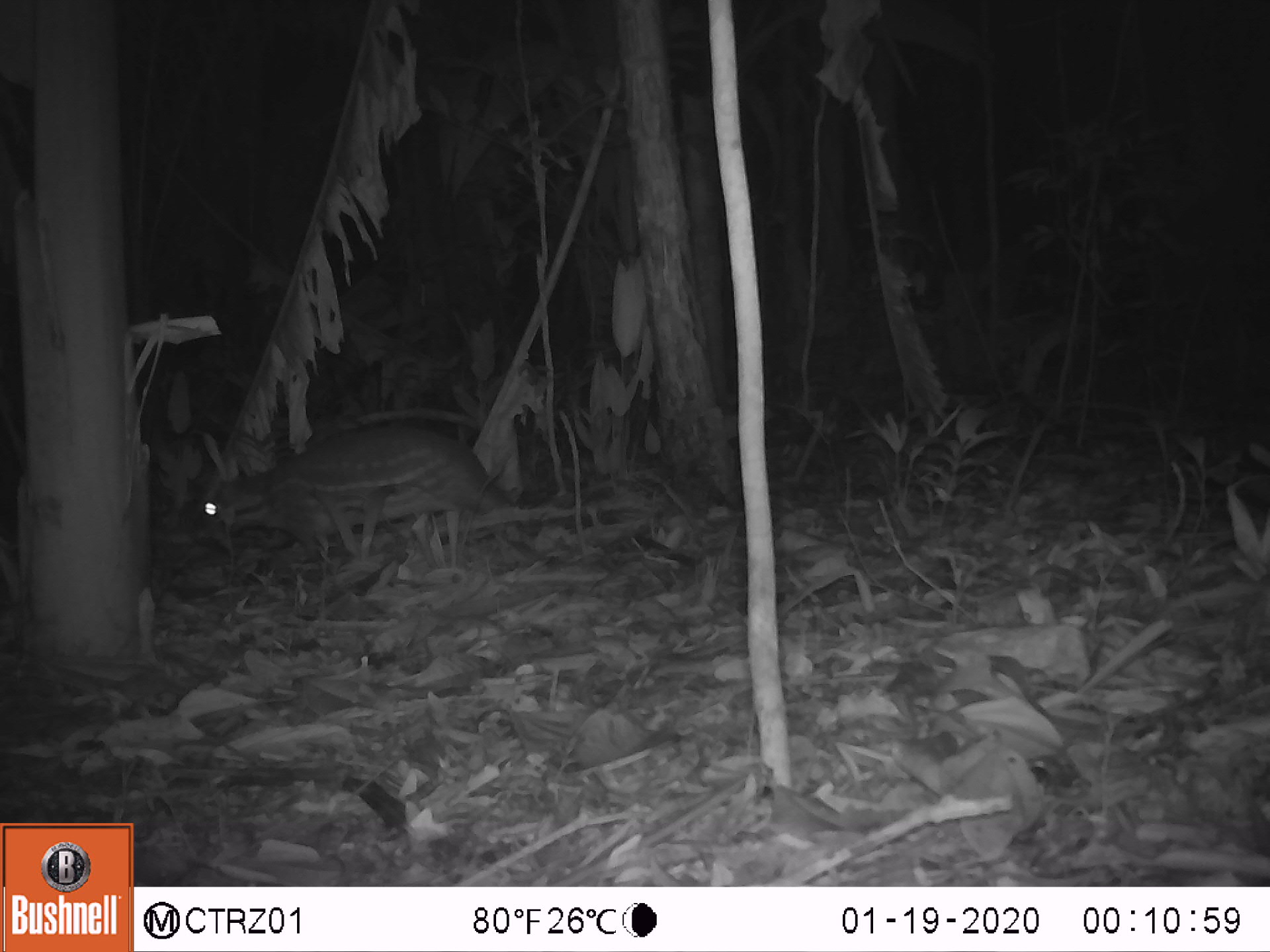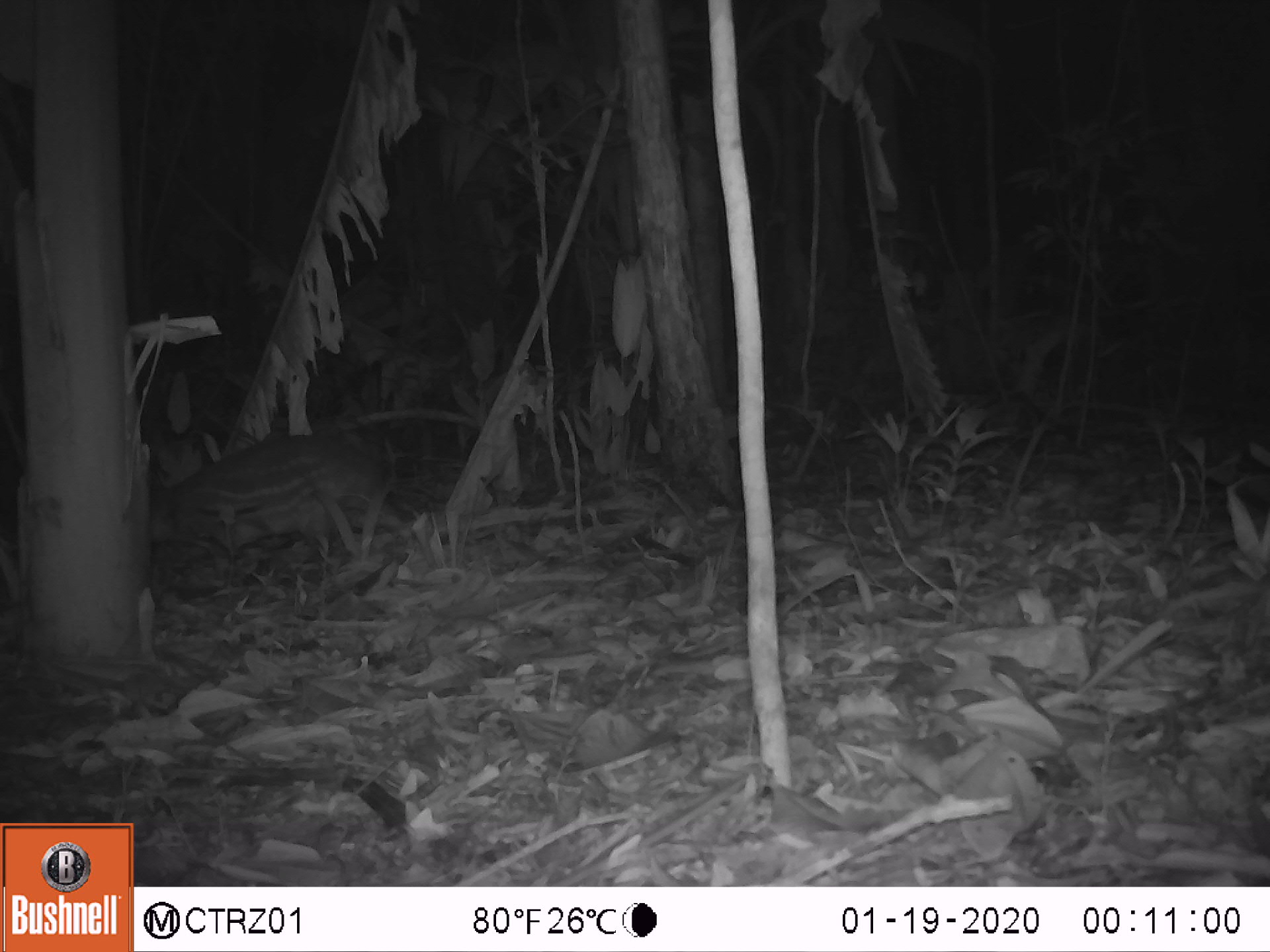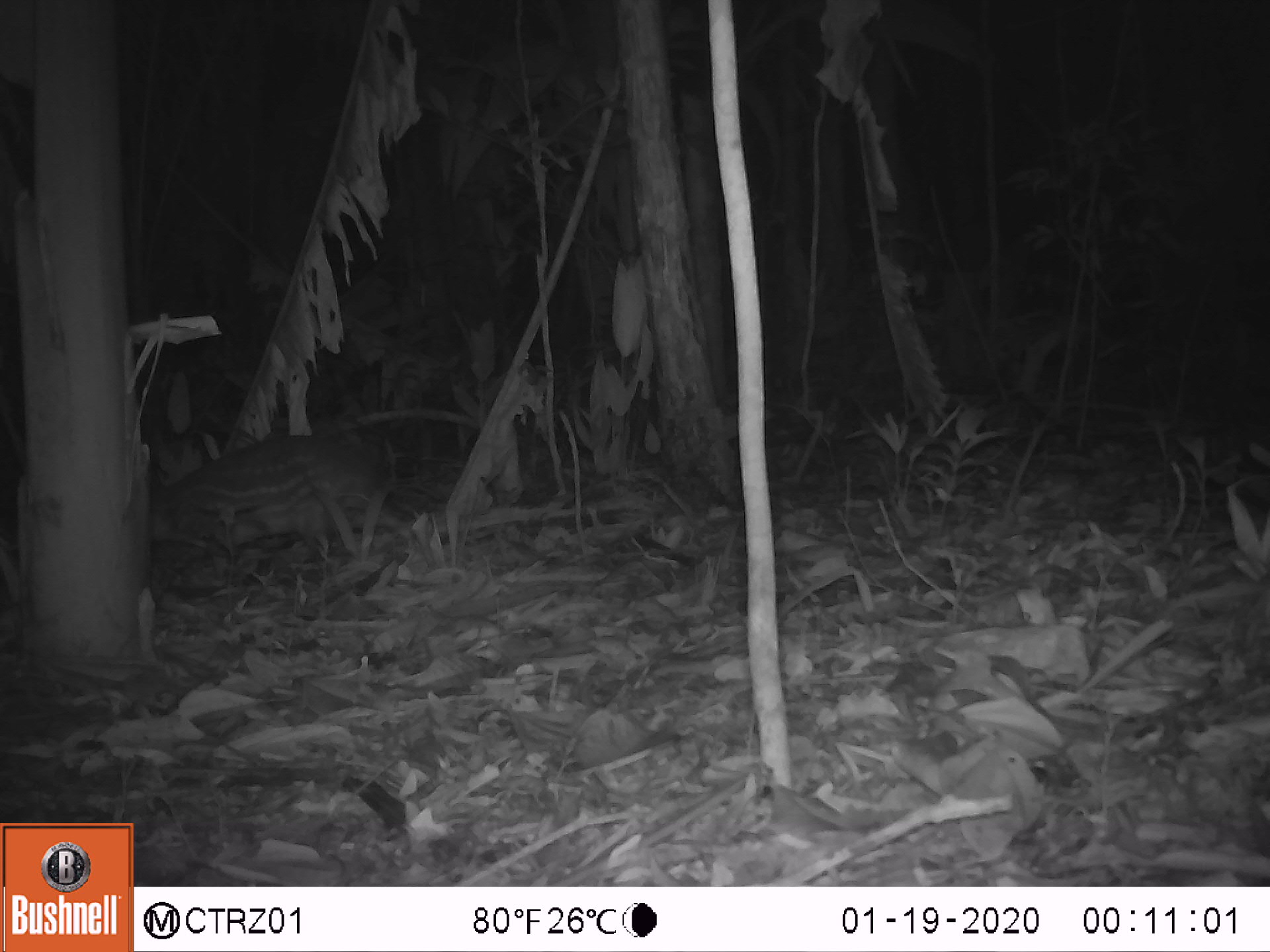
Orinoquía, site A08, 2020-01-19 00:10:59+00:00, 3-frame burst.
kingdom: Animalia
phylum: Chordata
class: Mammalia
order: Rodentia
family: Cuniculidae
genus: Cuniculus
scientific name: Cuniculus paca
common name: spotted paca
Spotted paca (Cuniculus paca).